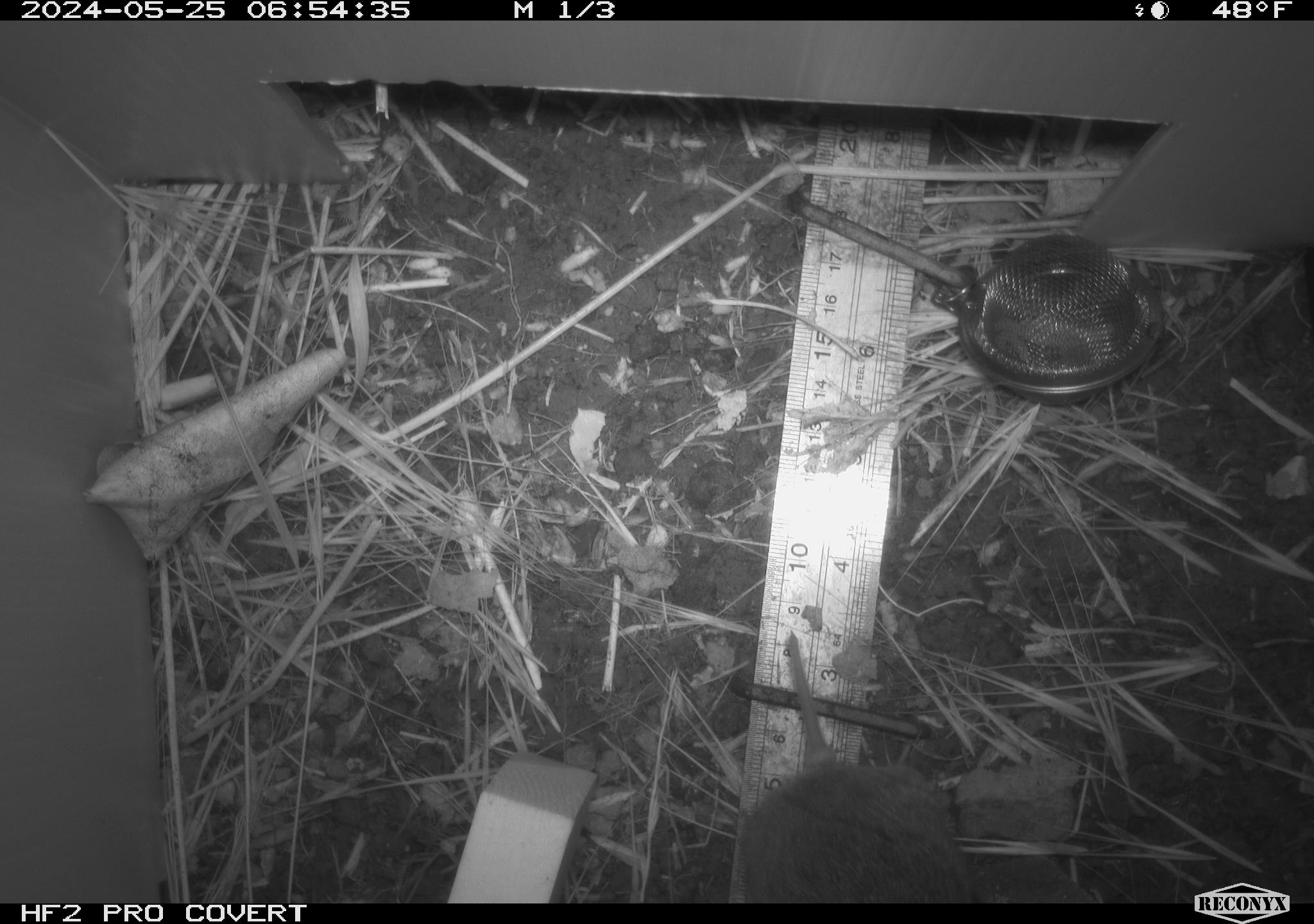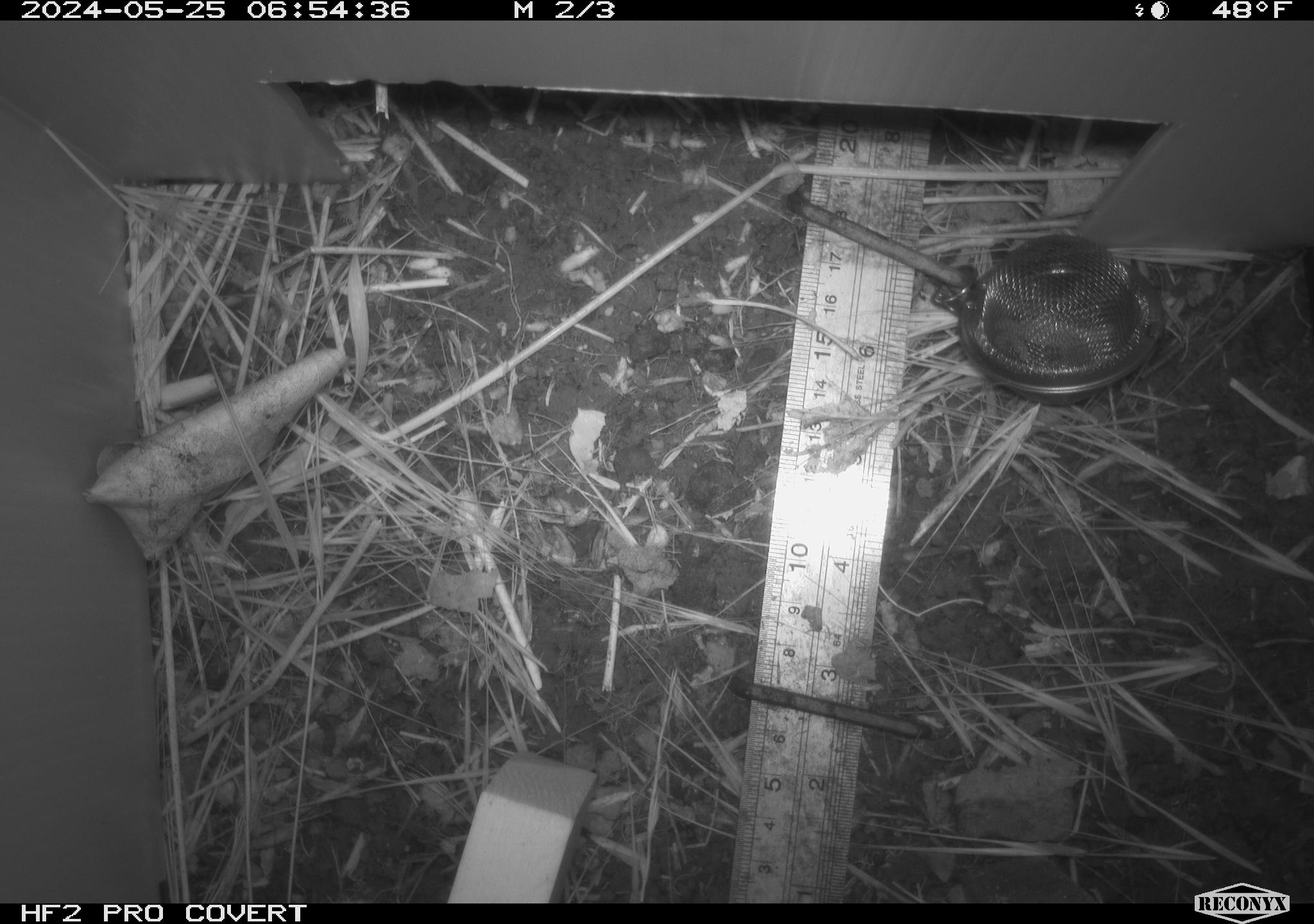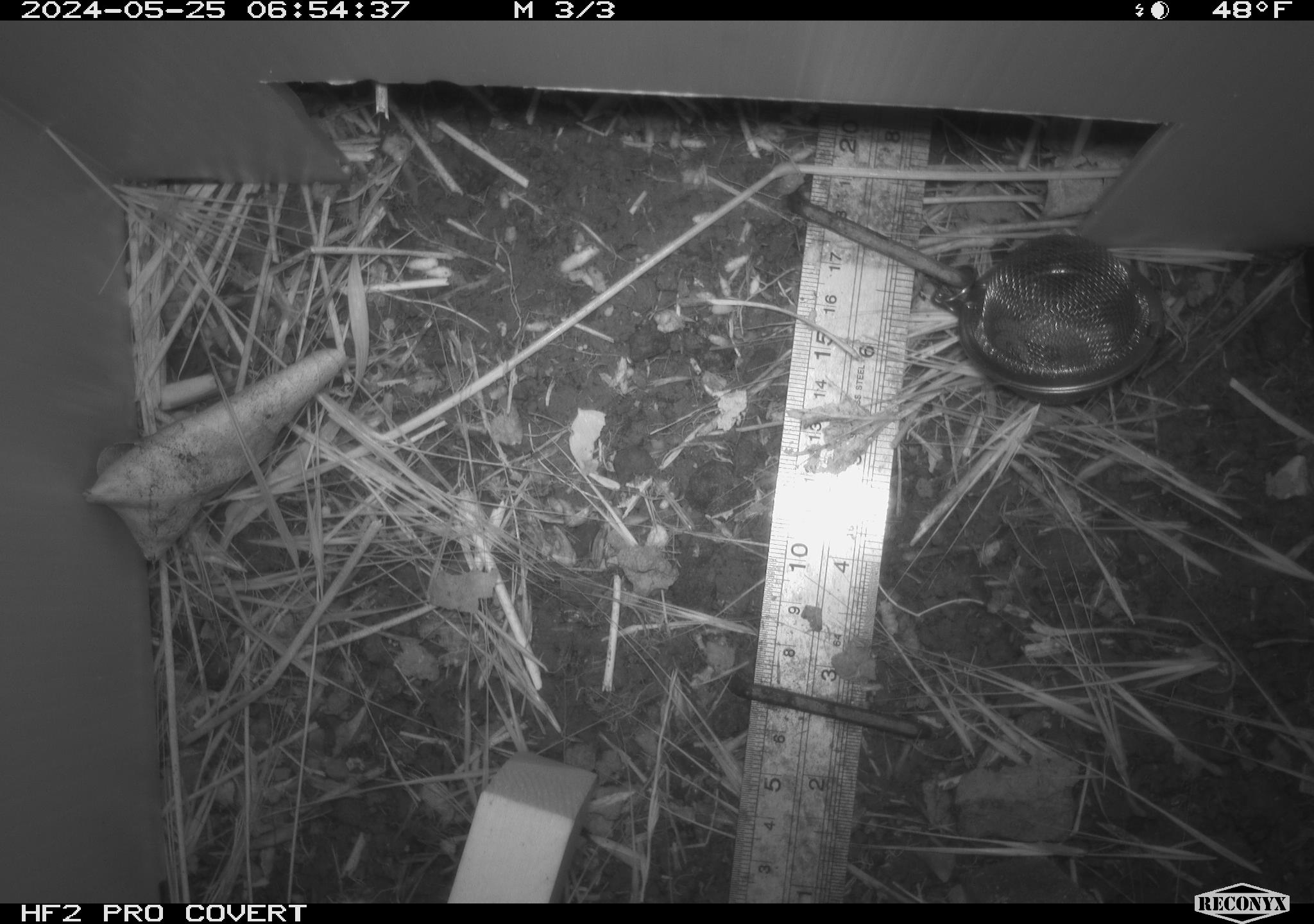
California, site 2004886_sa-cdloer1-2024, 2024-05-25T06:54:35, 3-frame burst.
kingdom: Animalia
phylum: Chordata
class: Mammalia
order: Rodentia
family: Cricetidae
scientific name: Arvicolinae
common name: voles, lemmings, and muskrats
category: arvicolinae subfamily